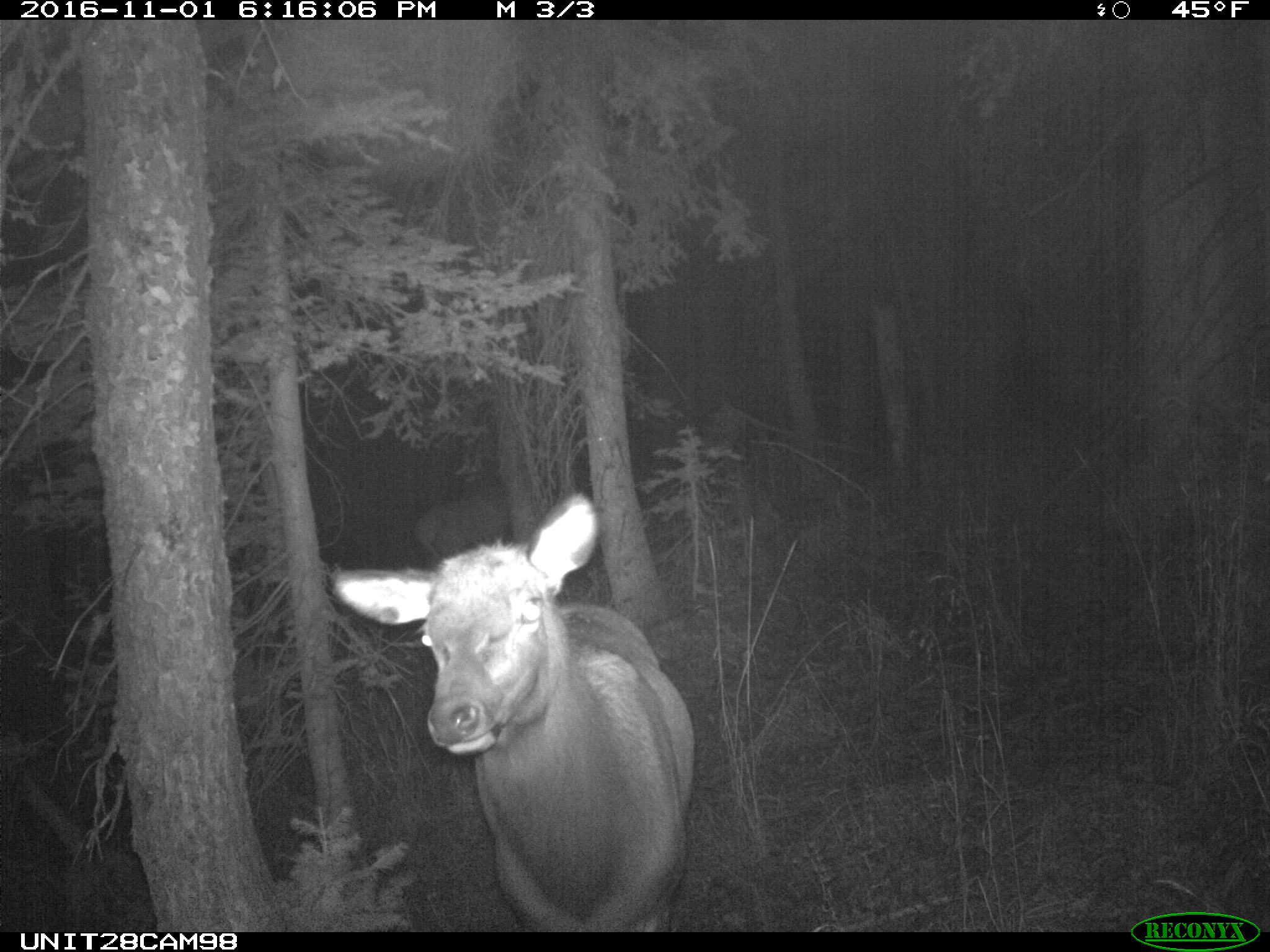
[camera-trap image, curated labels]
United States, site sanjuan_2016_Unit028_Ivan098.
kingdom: Animalia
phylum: Chordata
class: Mammalia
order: Artiodactyla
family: Cervidae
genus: Cervus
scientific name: Cervus elaphus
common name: red deer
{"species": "Cervus elaphus (red deer)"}